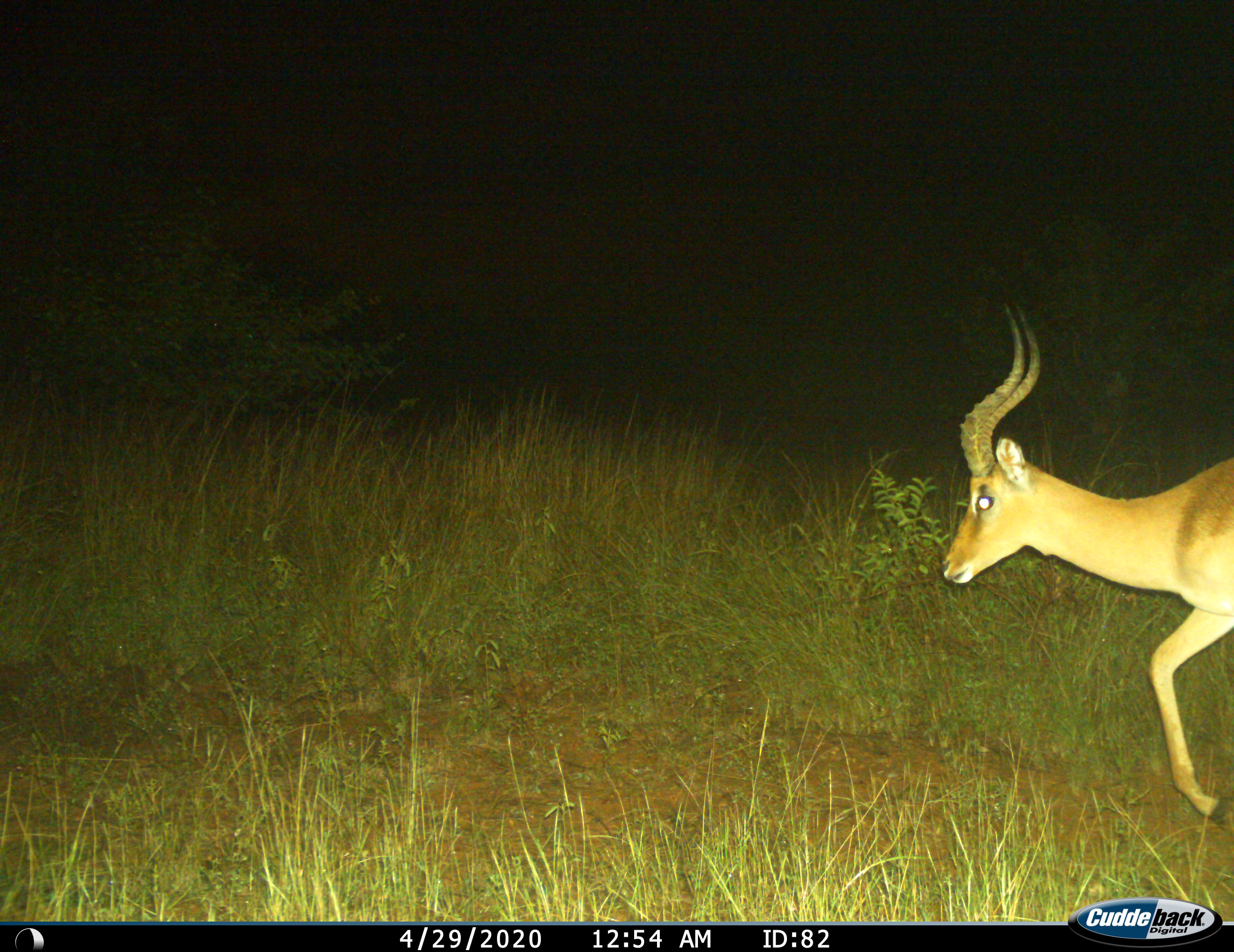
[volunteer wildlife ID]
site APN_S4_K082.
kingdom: Animalia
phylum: Chordata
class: Mammalia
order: Artiodactyla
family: Bovidae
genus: Aepyceros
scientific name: Aepyceros melampus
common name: impala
Impala (Aepyceros melampus), count 1. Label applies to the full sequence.